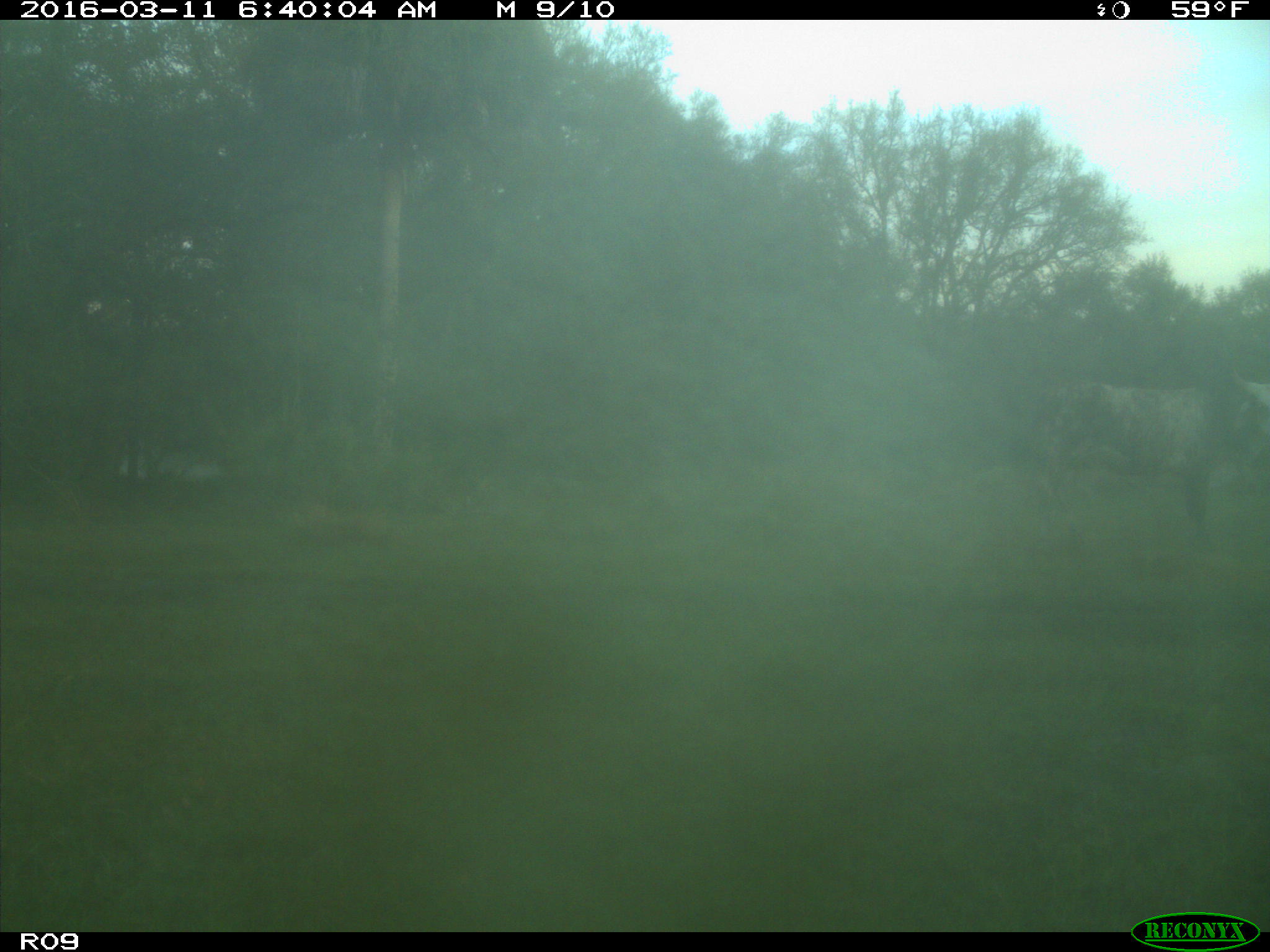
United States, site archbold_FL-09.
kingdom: Animalia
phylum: Chordata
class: Mammalia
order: Artiodactyla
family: Bovidae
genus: Bos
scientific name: Bos taurus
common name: domestic cow